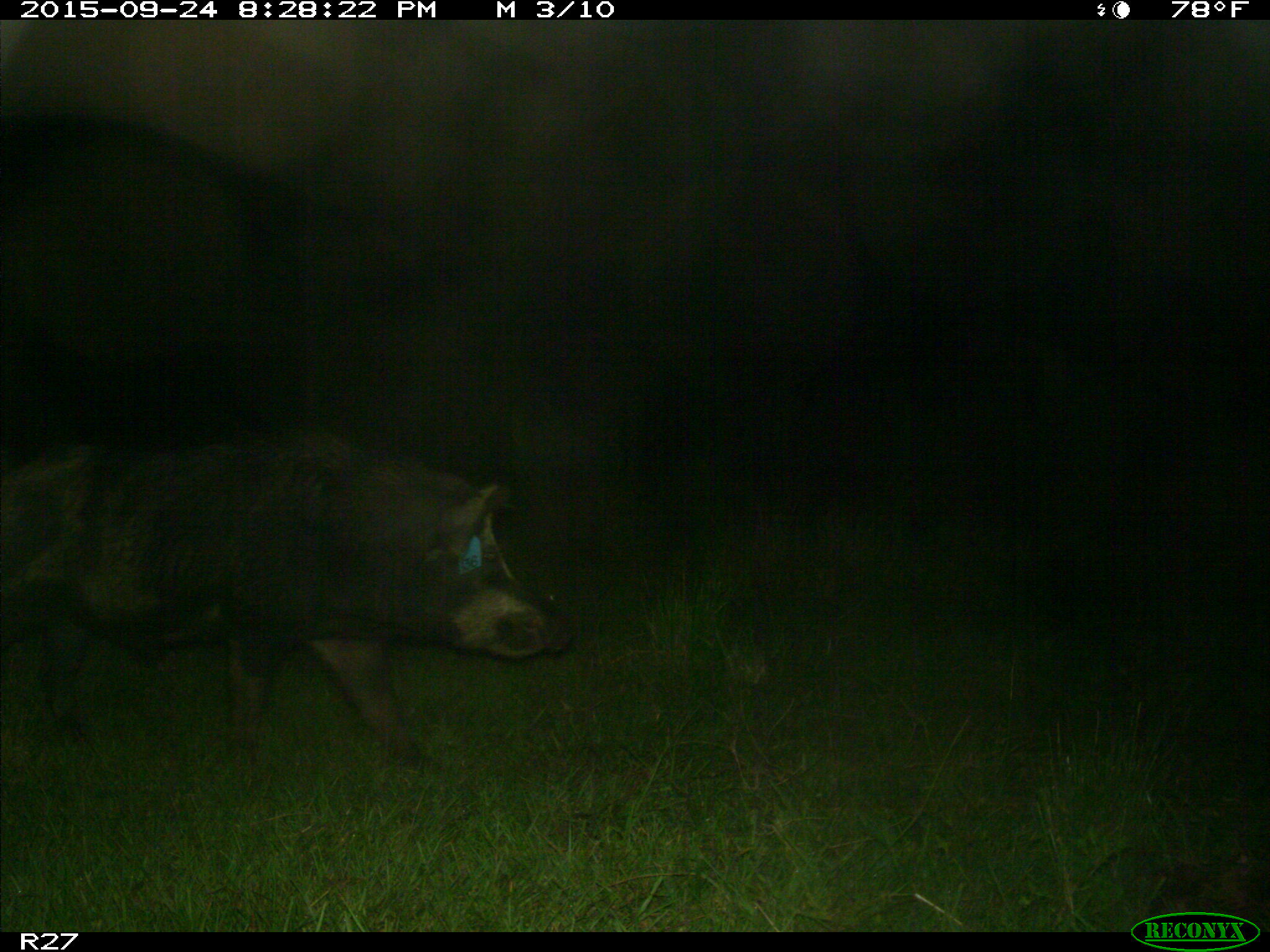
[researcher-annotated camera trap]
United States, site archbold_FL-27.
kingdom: Animalia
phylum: Chordata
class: Mammalia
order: Artiodactyla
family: Suidae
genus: Sus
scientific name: Sus scrofa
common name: wild boar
Sus scrofa (wild boar).